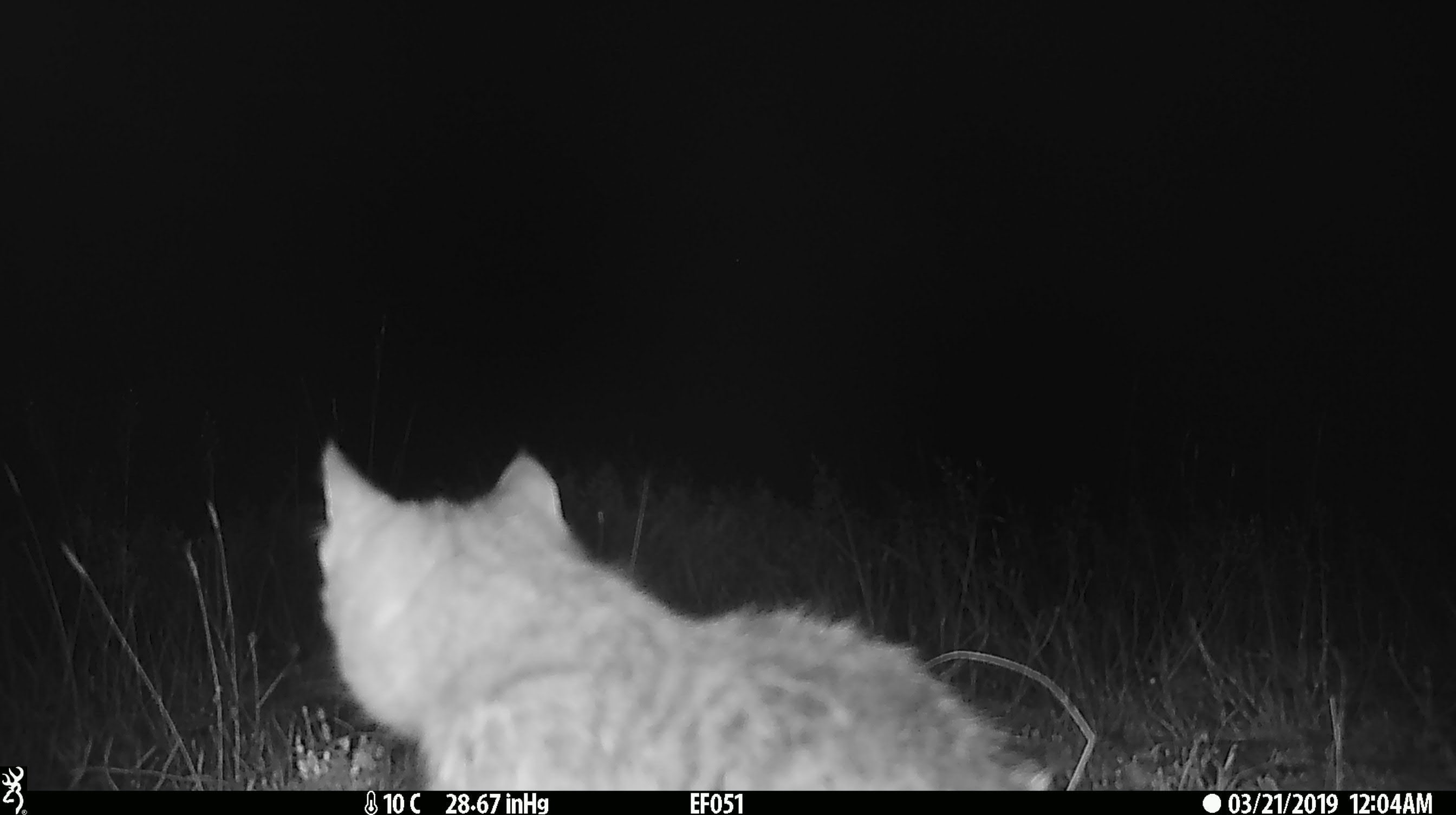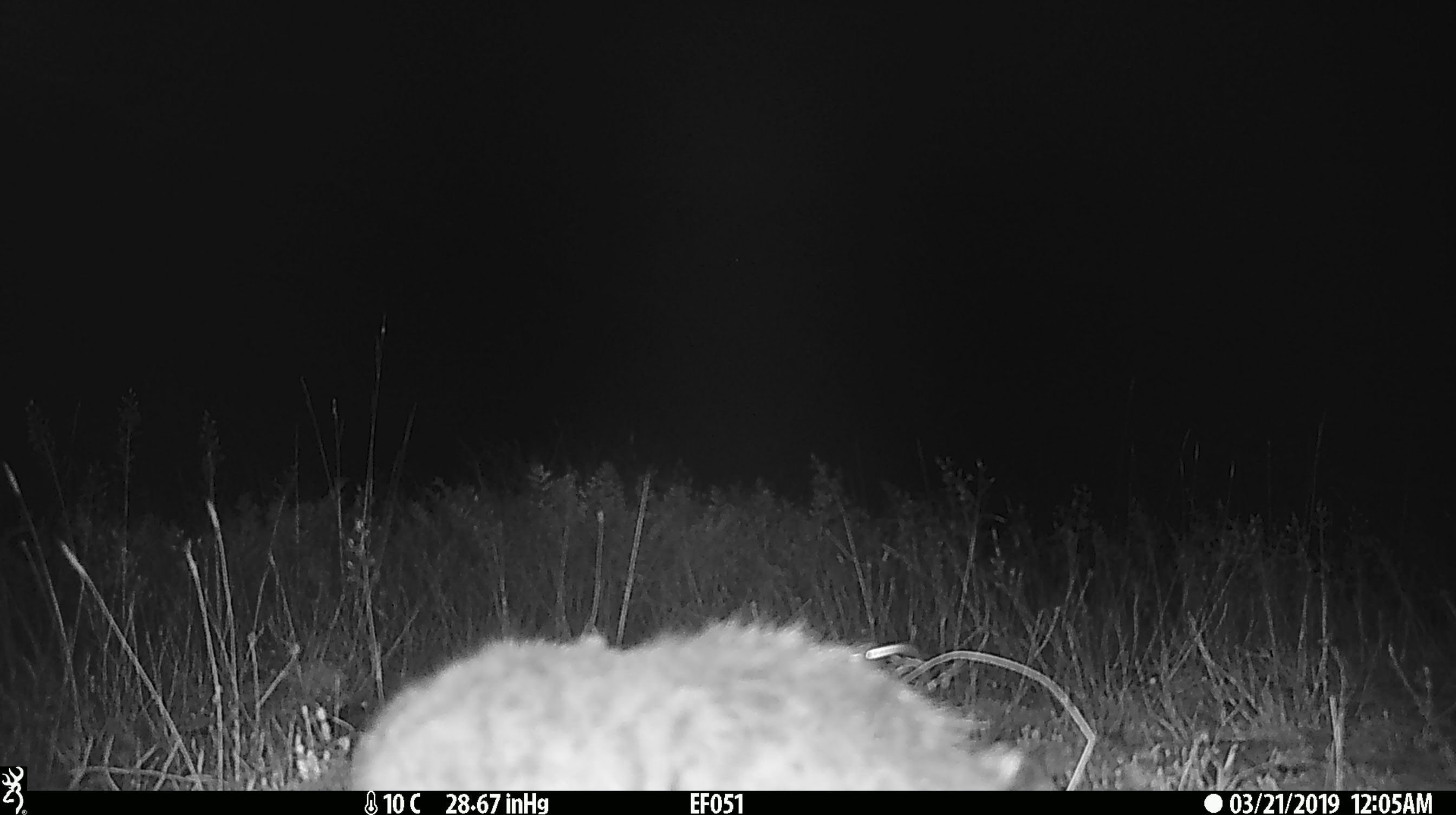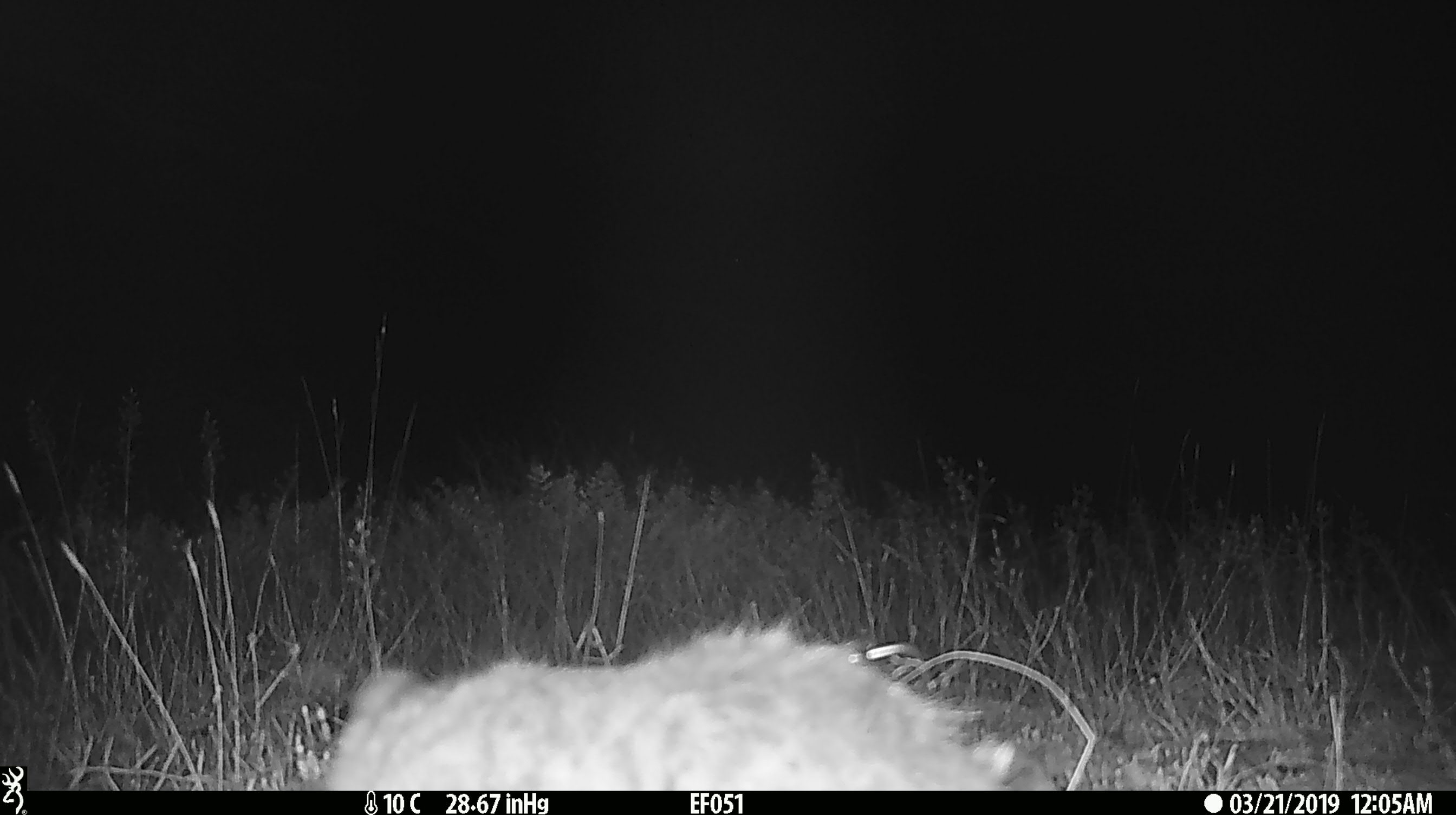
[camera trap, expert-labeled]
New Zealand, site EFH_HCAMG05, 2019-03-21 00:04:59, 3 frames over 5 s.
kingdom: Animalia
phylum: Chordata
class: Mammalia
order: Carnivora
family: Felidae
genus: Felis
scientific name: Felis catus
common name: domestic cat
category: cat